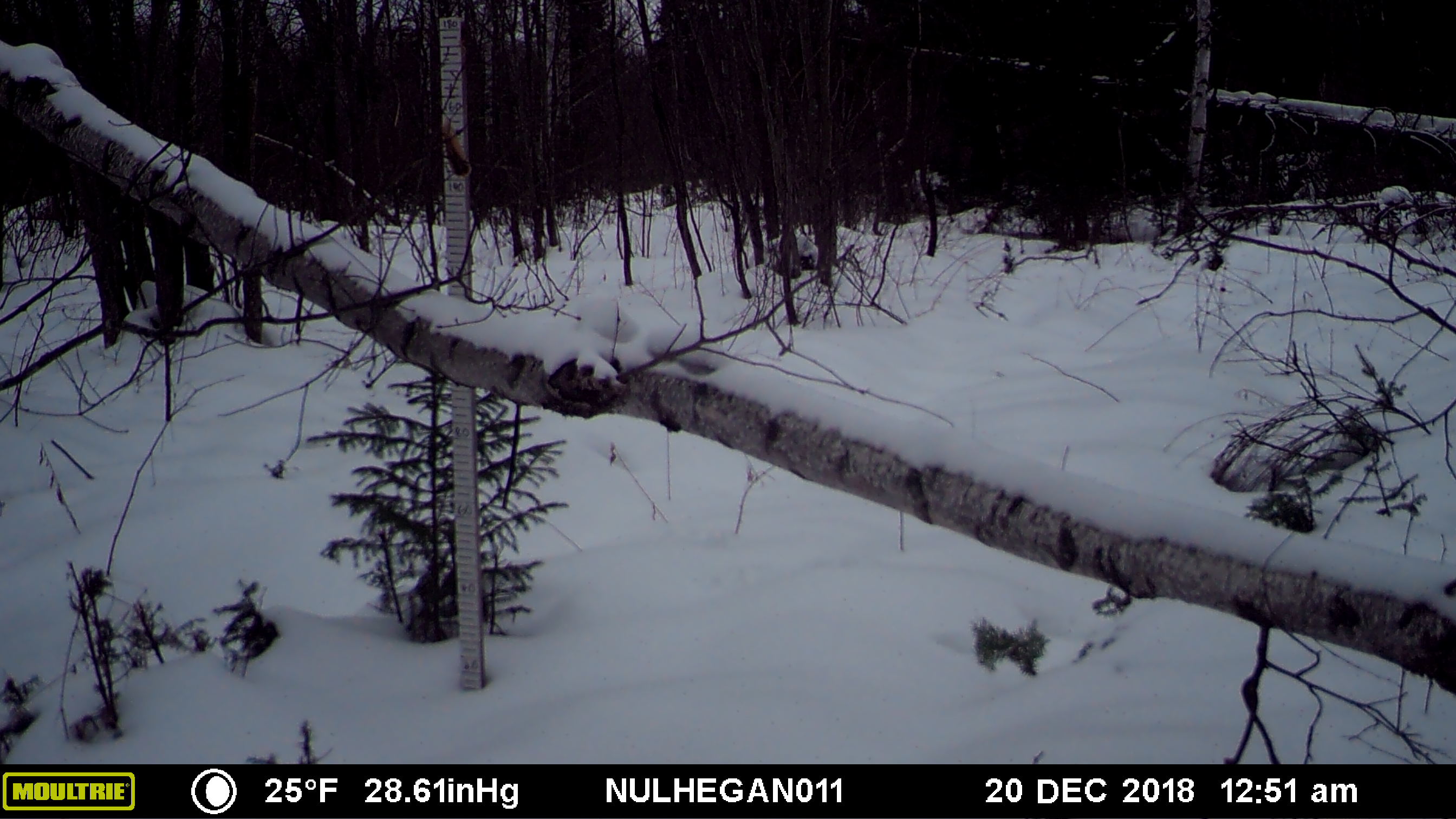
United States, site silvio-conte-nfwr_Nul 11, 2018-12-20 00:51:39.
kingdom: Animalia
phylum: Chordata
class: Mammalia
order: Artiodactyla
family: Cervidae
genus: Alces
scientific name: Alces alces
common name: moose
Moose (Alces alces).